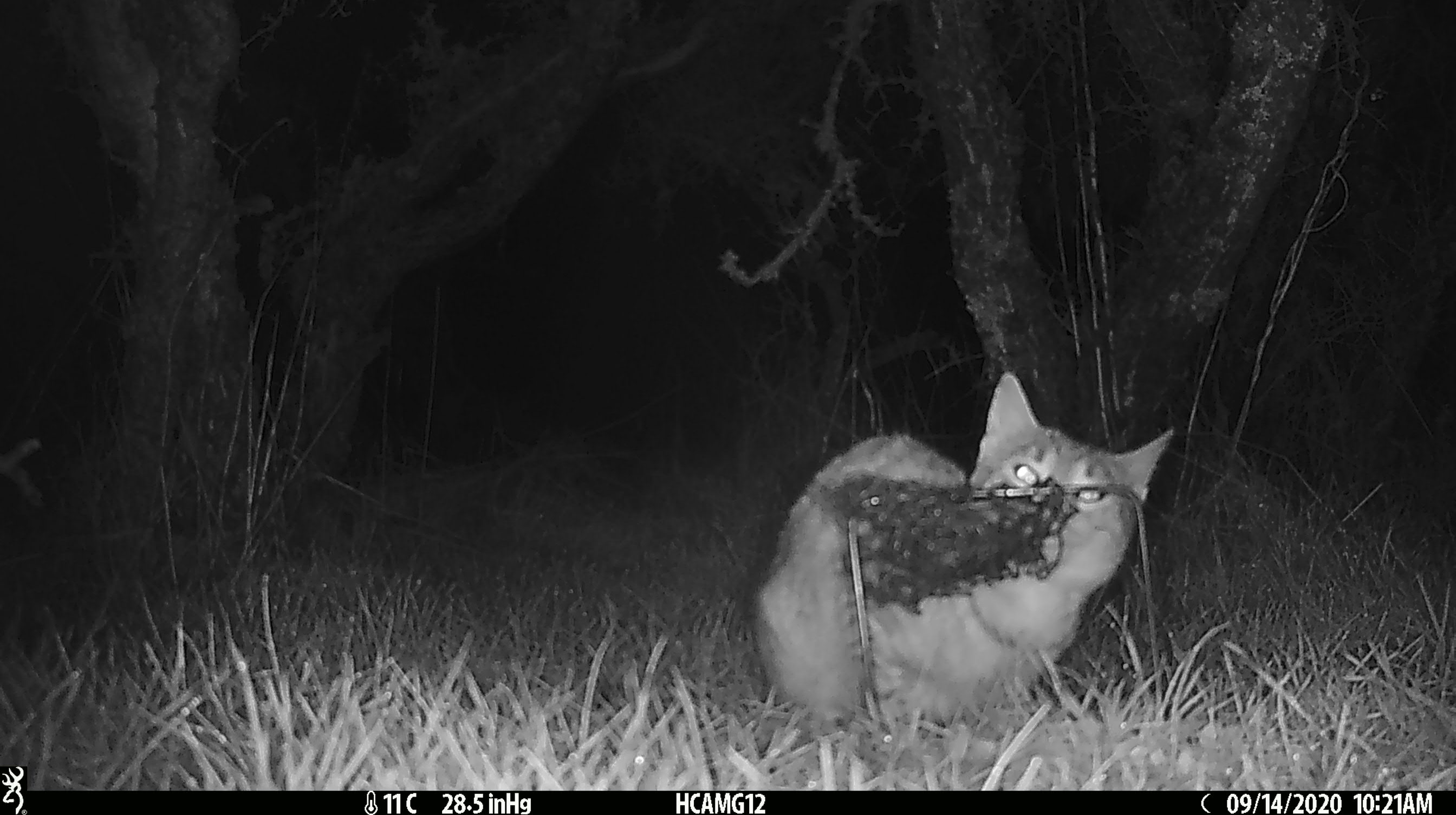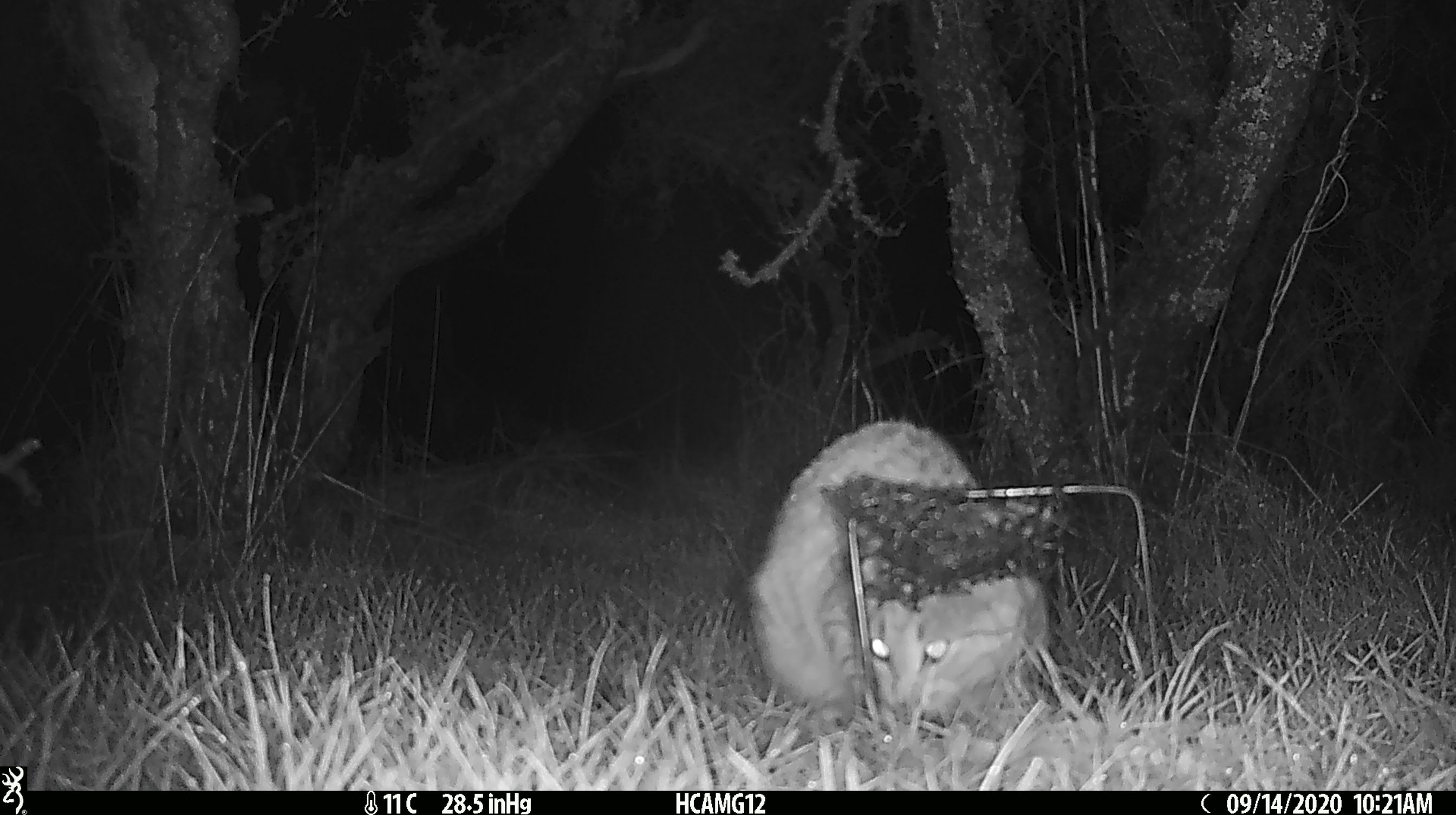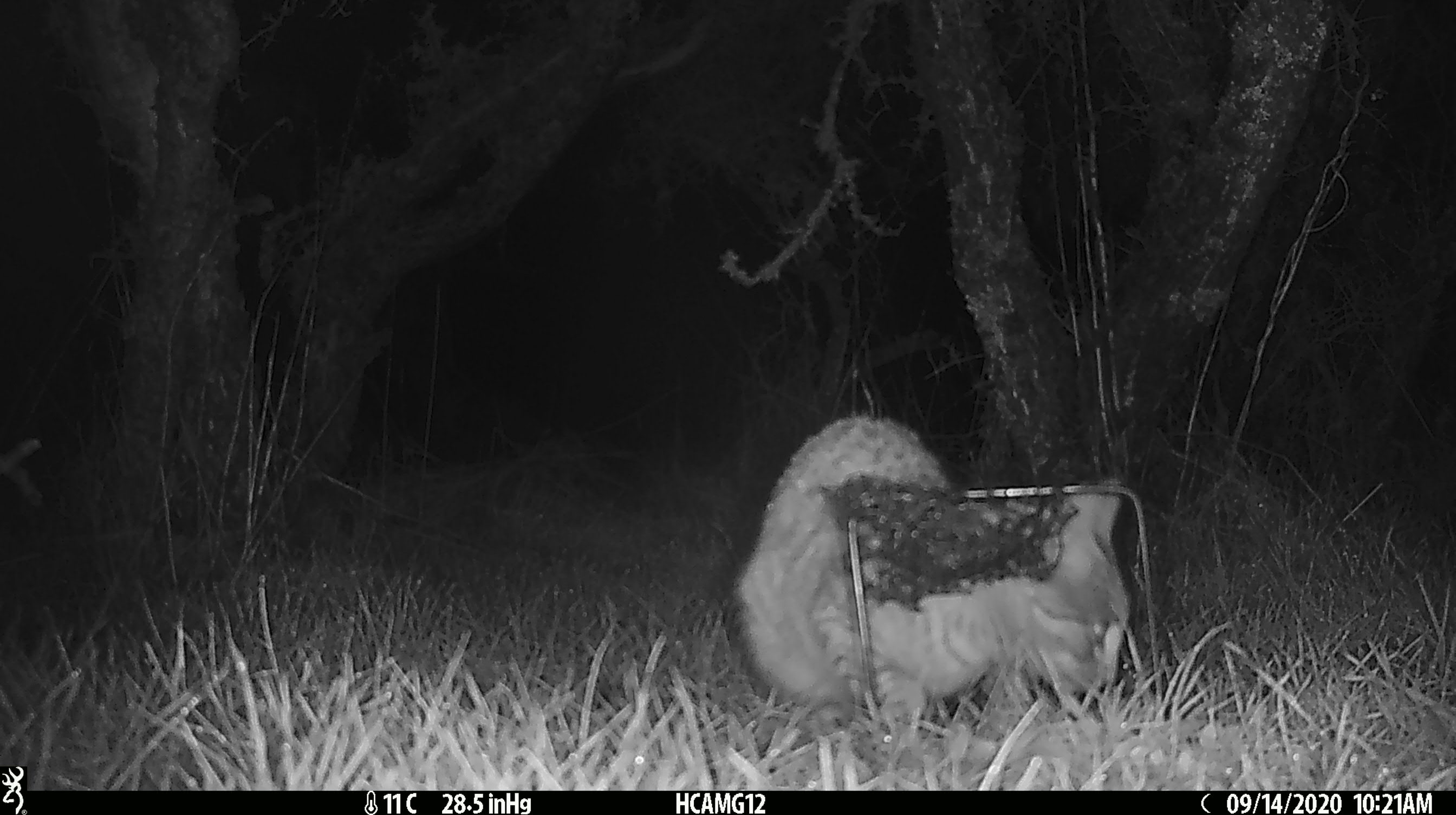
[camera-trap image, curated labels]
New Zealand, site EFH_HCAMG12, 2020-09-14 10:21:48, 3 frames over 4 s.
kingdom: Animalia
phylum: Chordata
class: Mammalia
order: Carnivora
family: Felidae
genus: Felis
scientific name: Felis catus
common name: domestic cat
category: cat